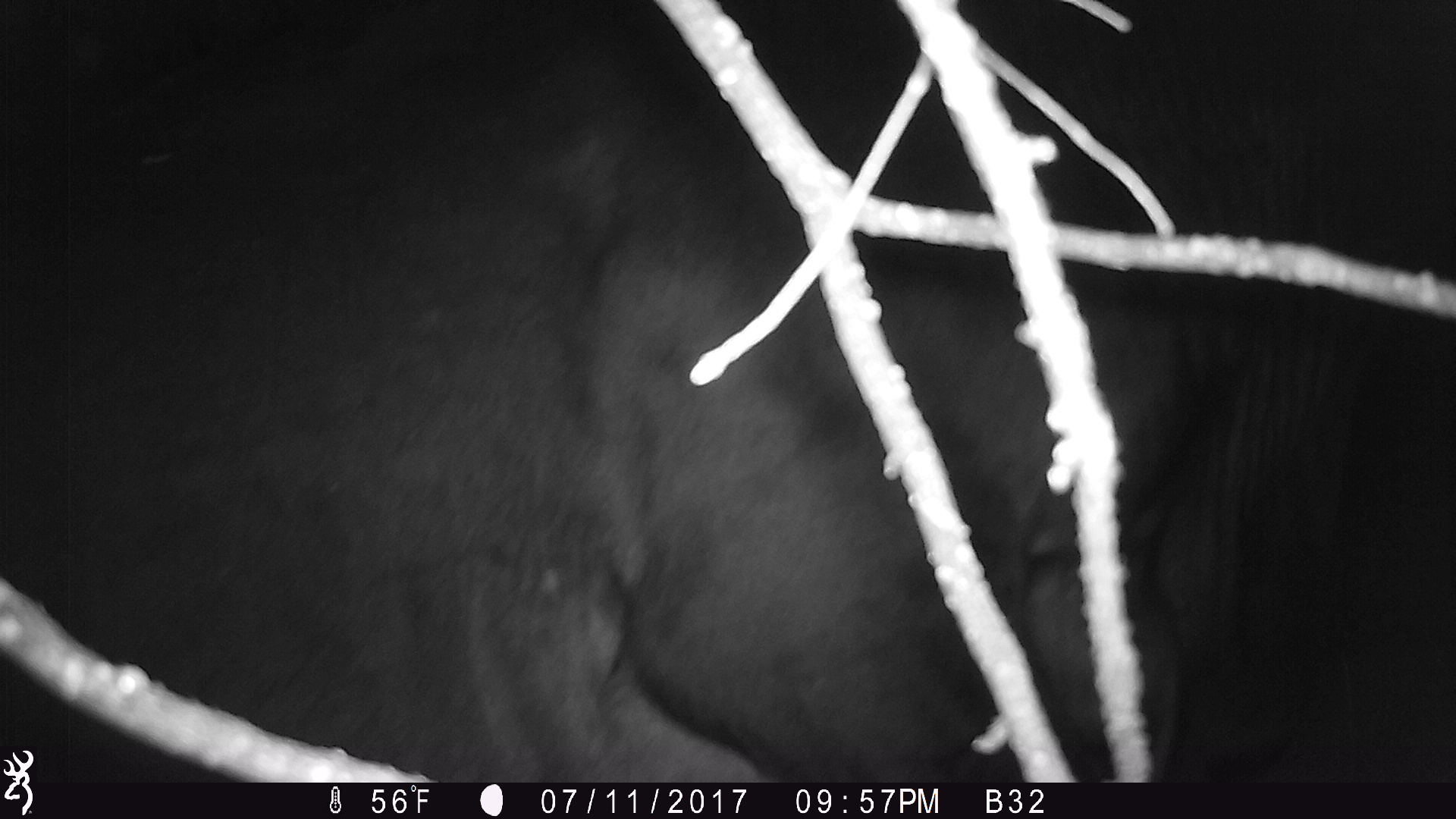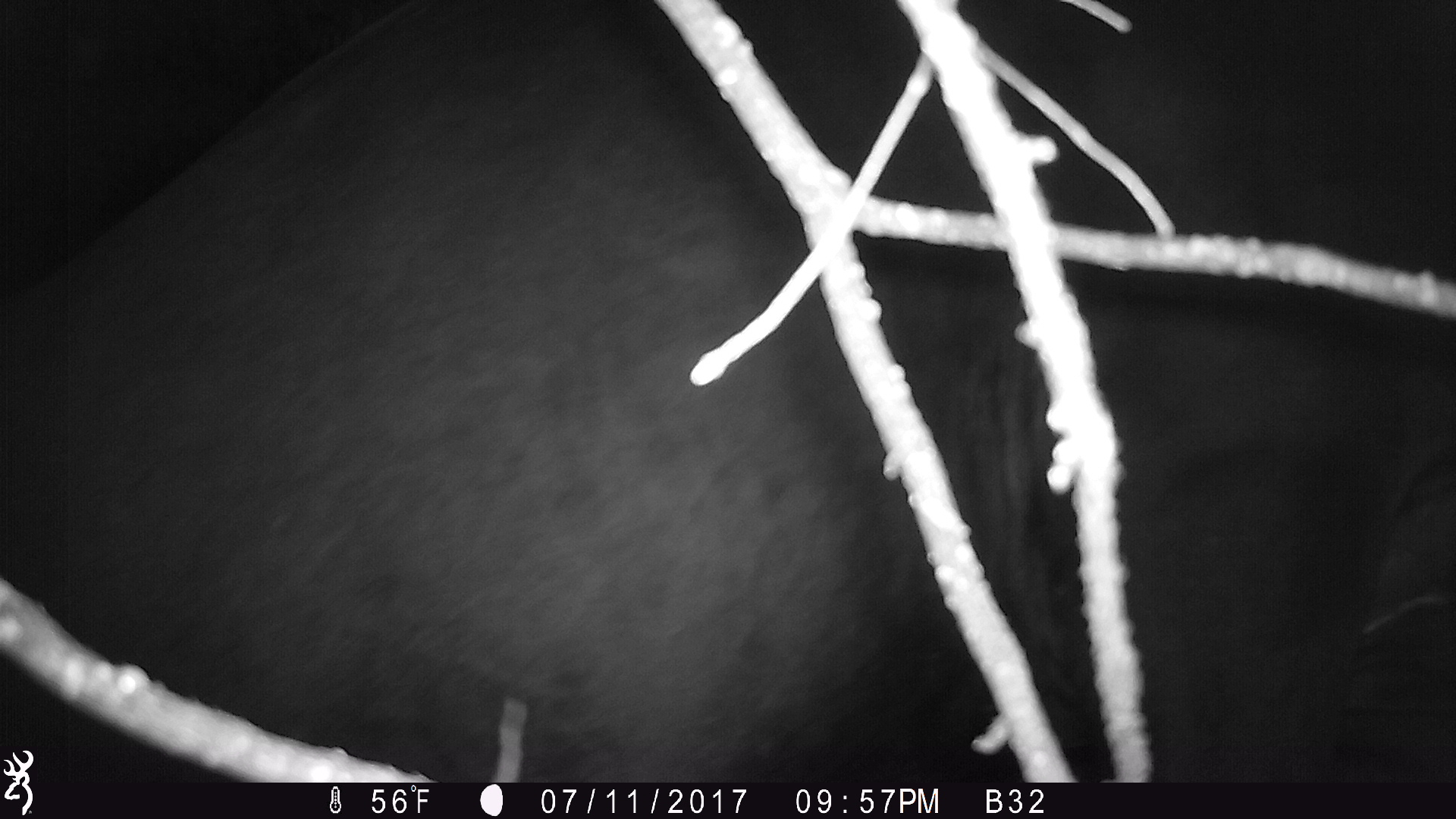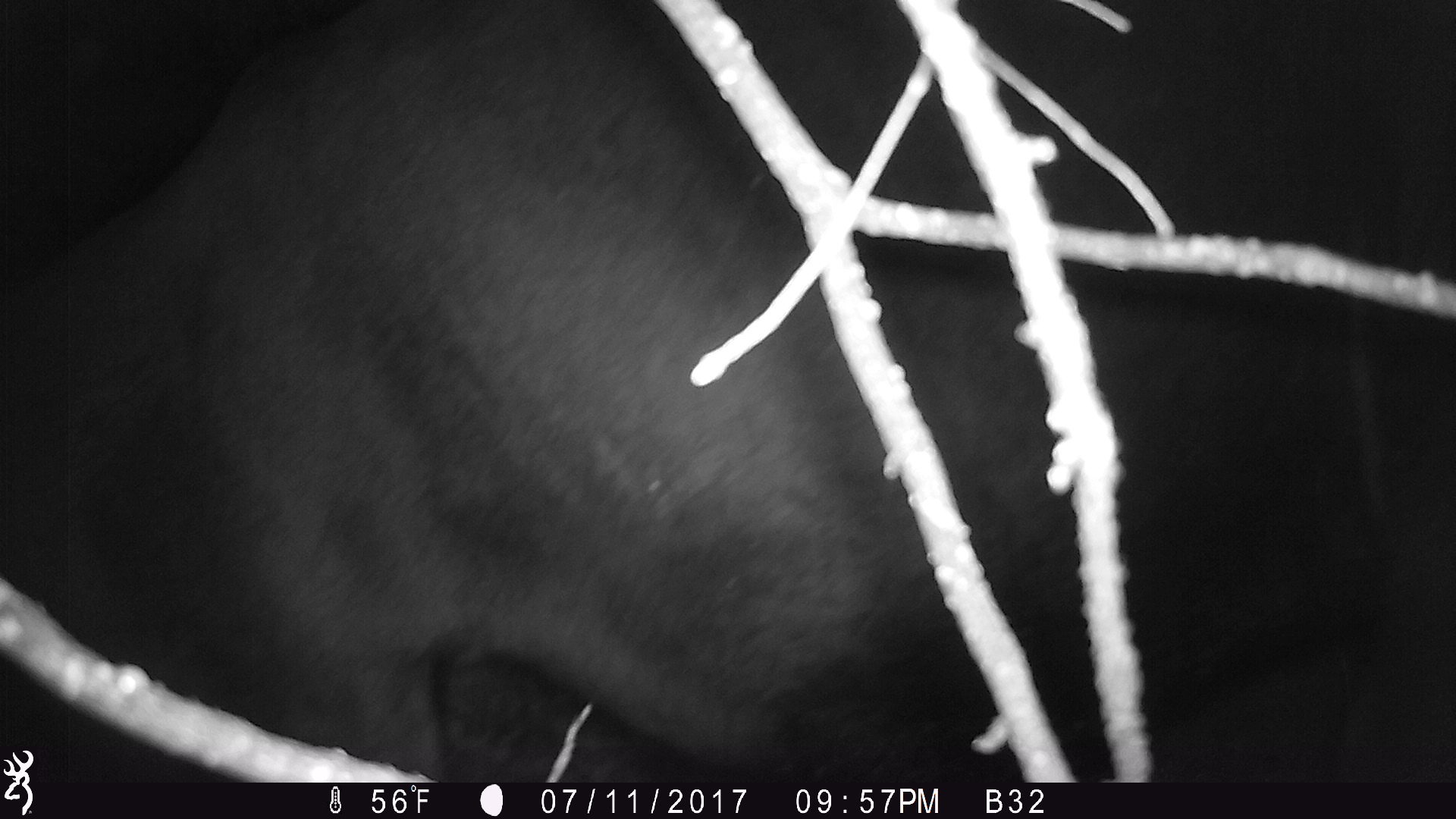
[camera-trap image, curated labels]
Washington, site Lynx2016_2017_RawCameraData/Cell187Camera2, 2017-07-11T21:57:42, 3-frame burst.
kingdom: Animalia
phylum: Chordata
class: Mammalia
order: Artiodactyla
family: Bovidae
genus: Bos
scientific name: Bos taurus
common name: domestic cattle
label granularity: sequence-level